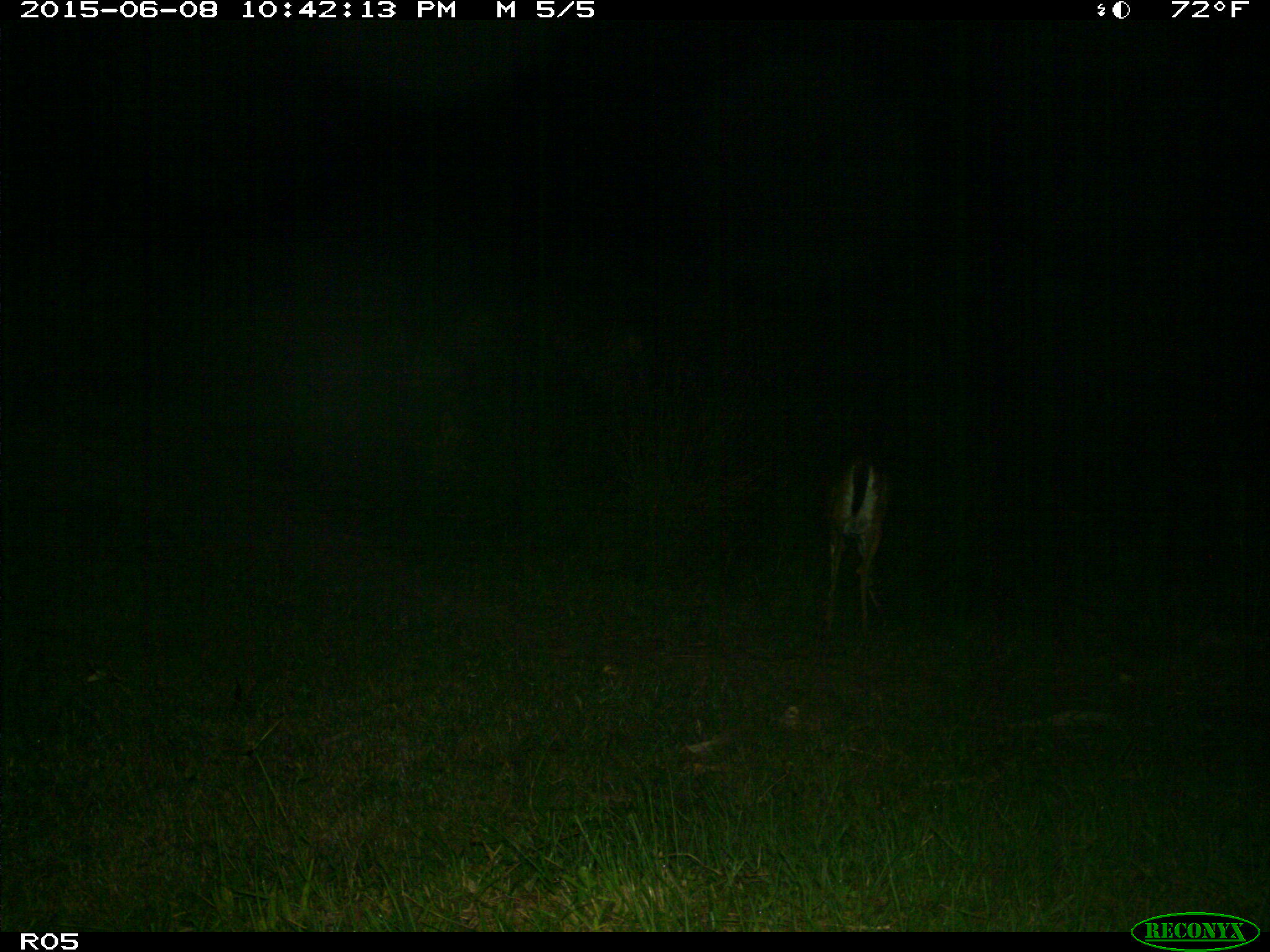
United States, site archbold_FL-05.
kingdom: Animalia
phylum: Chordata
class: Mammalia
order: Artiodactyla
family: Cervidae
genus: Odocoileus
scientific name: Odocoileus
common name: deer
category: unidentified deer